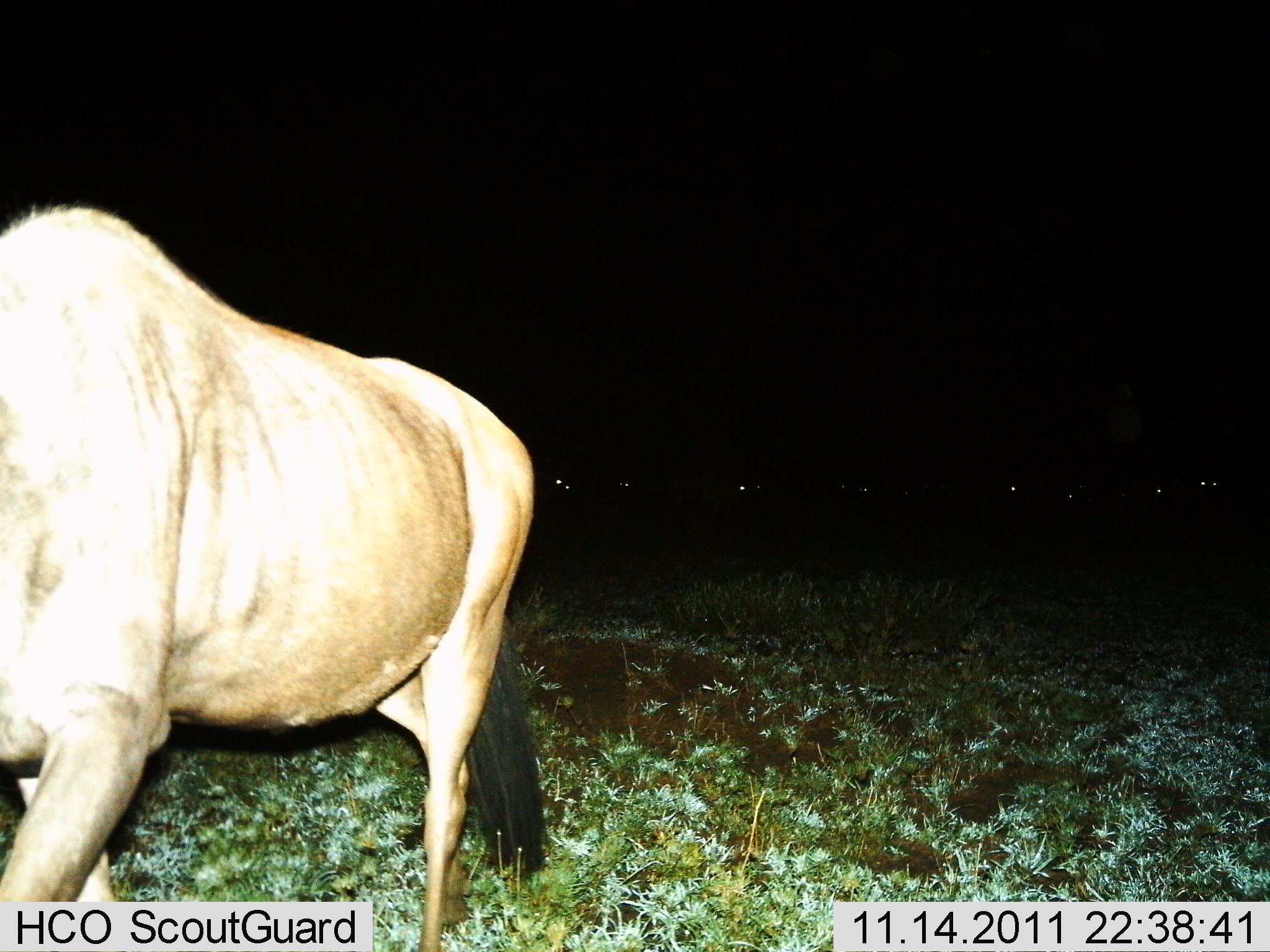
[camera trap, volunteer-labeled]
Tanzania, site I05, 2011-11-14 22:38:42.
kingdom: Animalia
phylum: Chordata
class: Mammalia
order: Artiodactyla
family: Bovidae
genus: Connochaetes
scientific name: Connochaetes taurinus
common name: blue wildebeest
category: wildebeest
Wildebeest (blue wildebeest) (Connochaetes taurinus), count 2. Behavior (volunteer vote fractions): standing 67%, resting 0%, moving 33%, interacting 0%. Young present (vote fraction): 0%. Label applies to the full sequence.